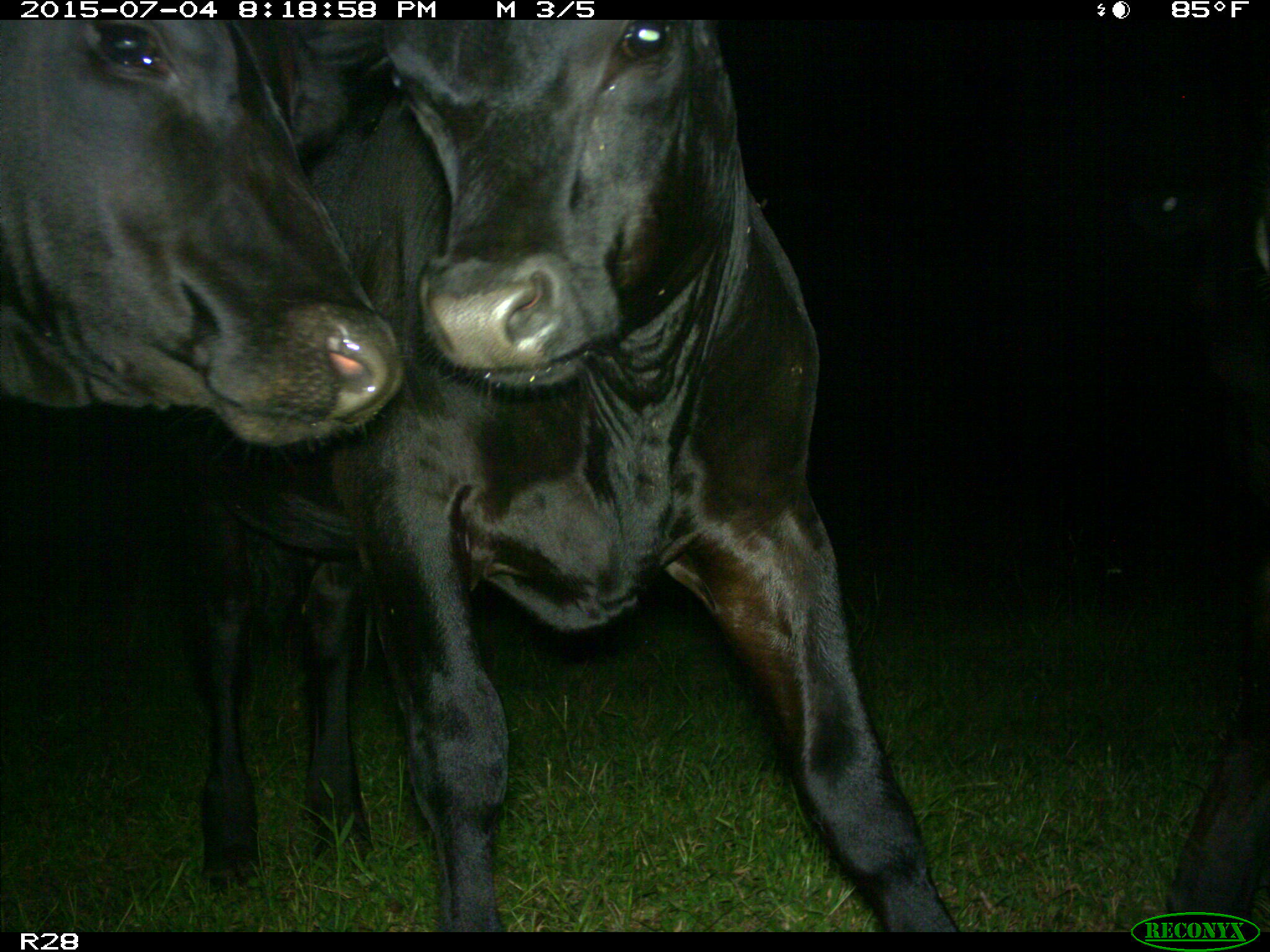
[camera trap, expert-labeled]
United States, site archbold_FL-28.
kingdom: Animalia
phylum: Chordata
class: Mammalia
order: Artiodactyla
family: Bovidae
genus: Bos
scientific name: Bos taurus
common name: domestic cow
Bos taurus (domestic cow).